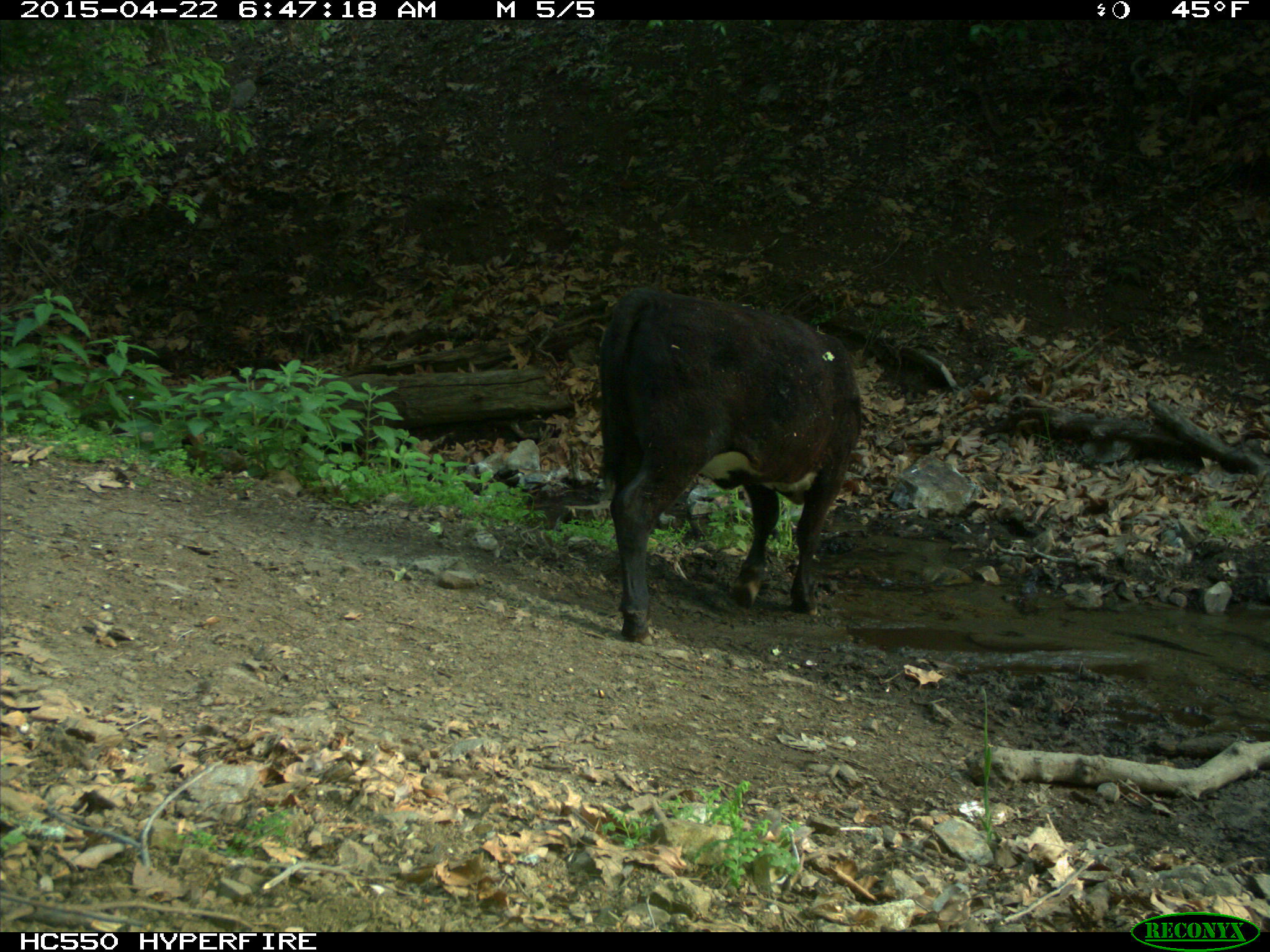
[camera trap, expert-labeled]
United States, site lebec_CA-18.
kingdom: Animalia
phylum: Chordata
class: Mammalia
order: Artiodactyla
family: Bovidae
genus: Bos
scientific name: Bos taurus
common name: domestic cow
Bos taurus (domestic cow).